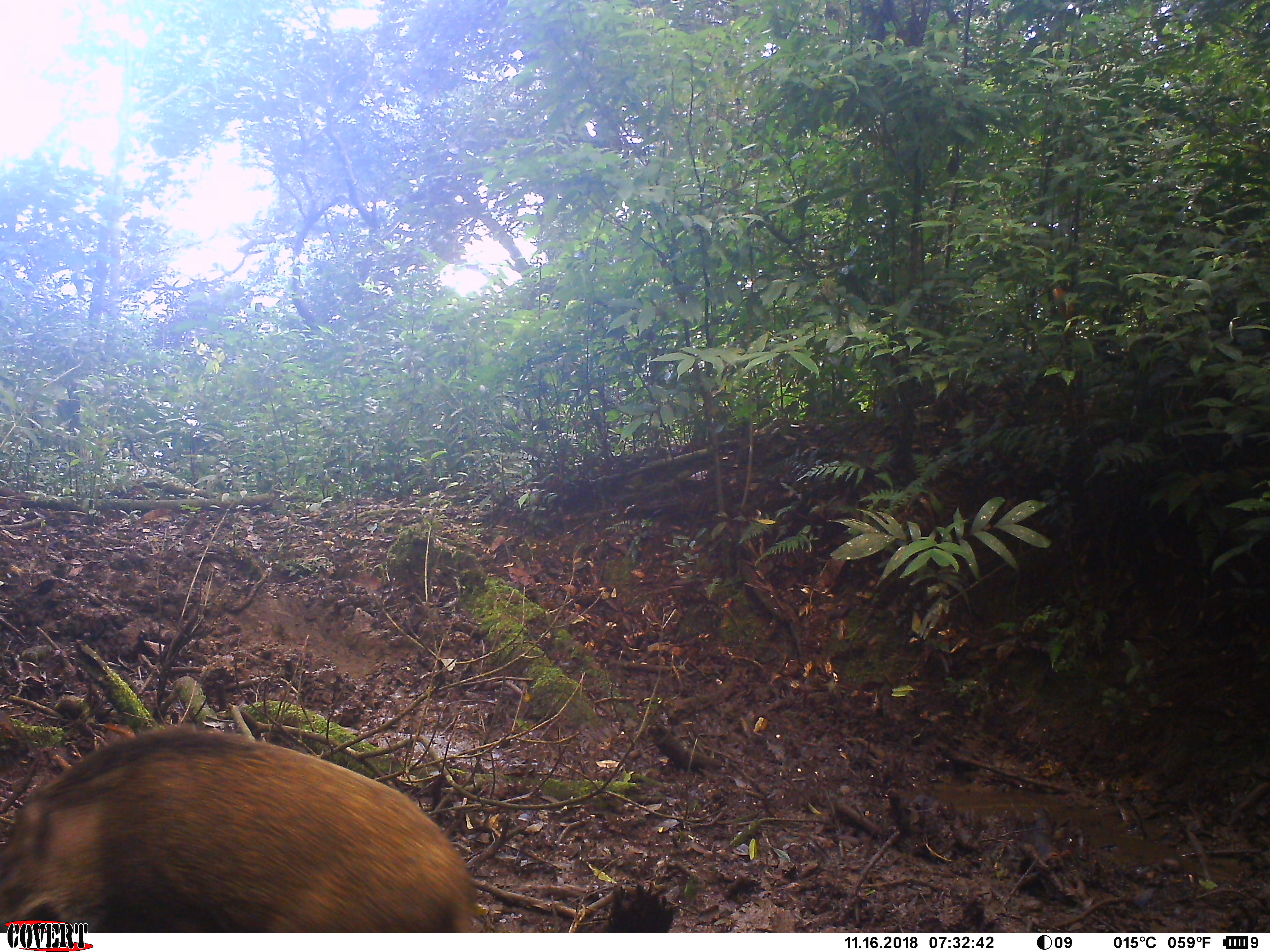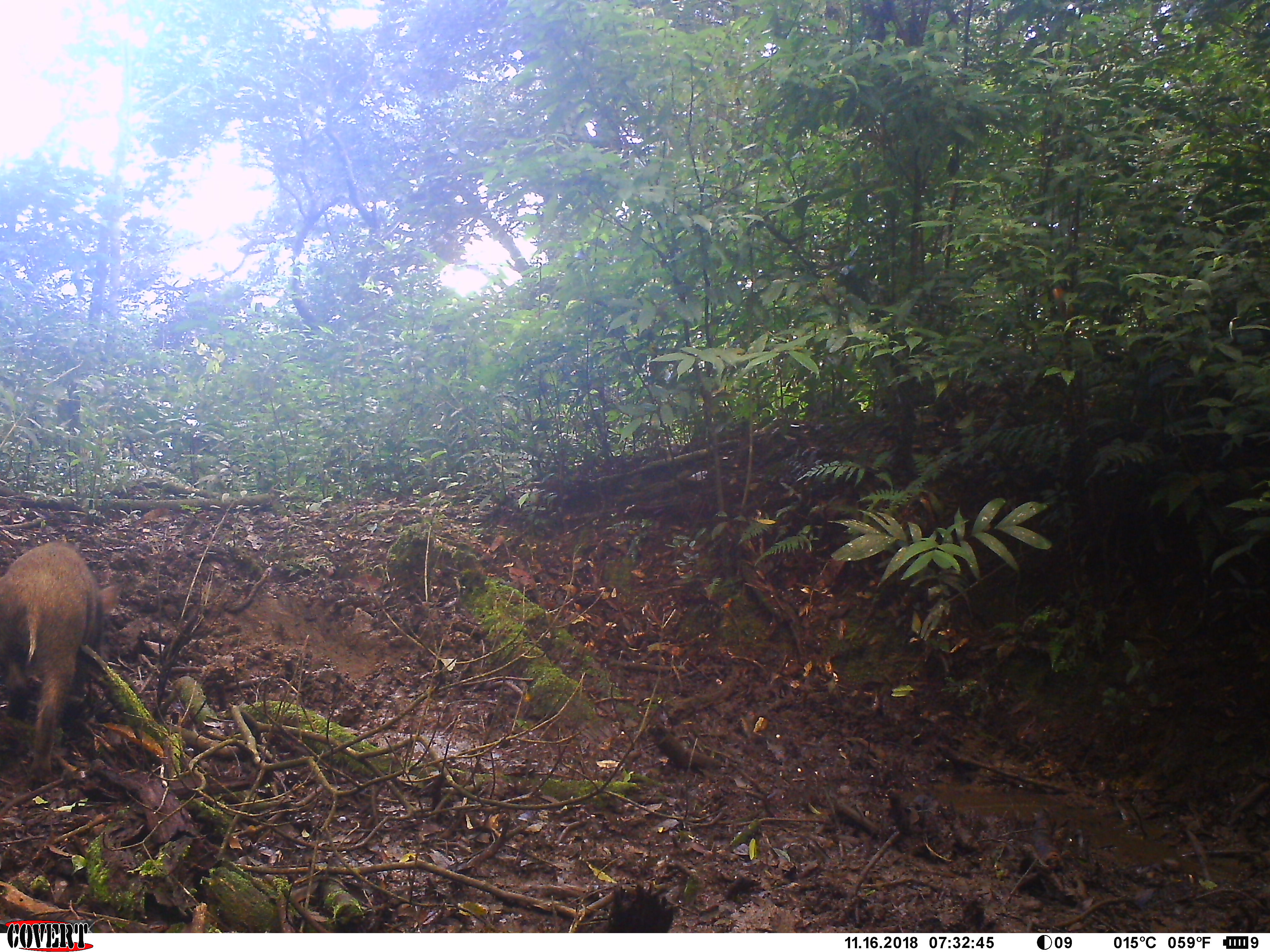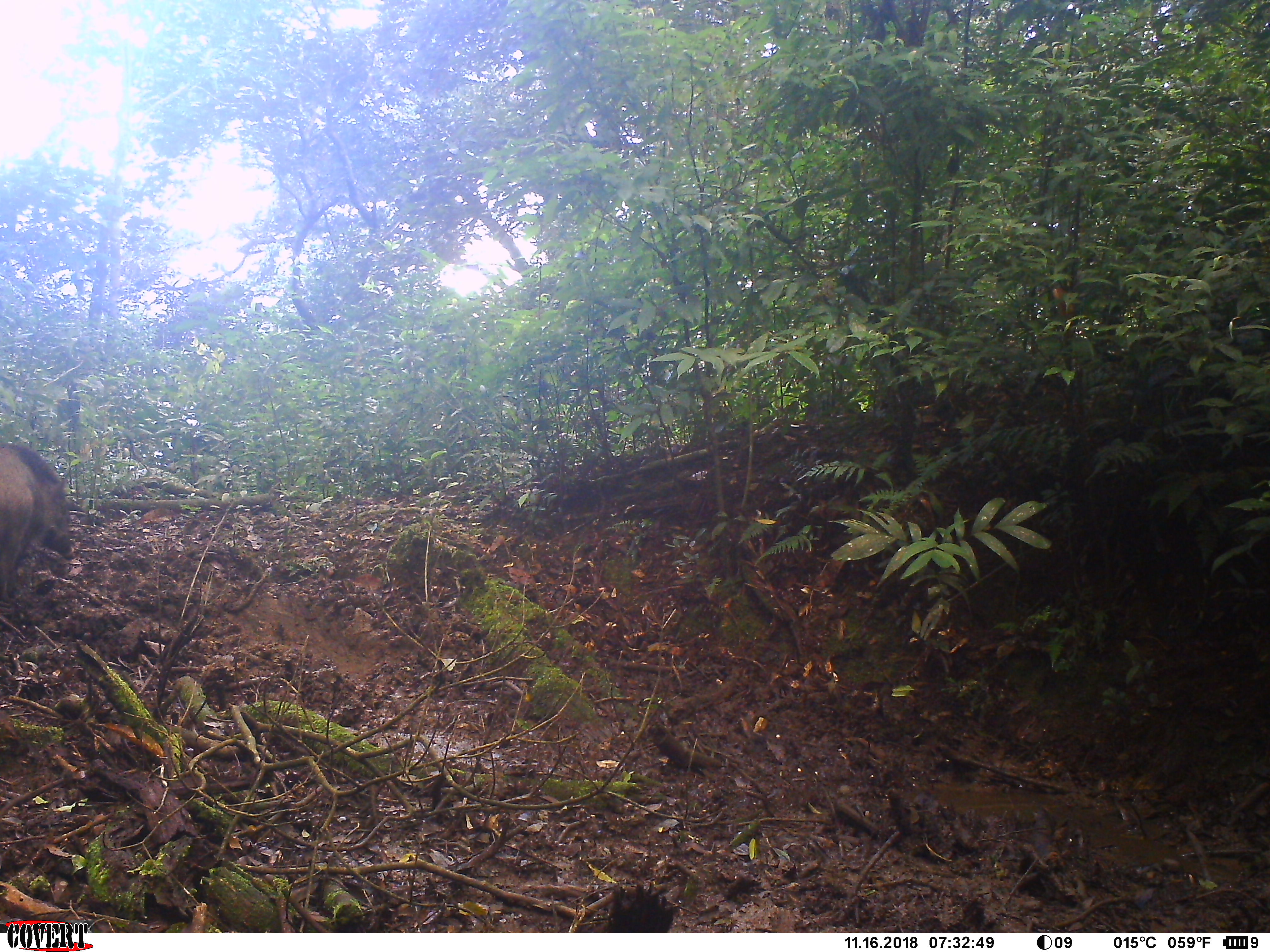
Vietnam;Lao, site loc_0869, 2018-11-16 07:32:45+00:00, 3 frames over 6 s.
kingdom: Animalia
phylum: Chordata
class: Mammalia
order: Artiodactyla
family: Suidae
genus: Sus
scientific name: Sus scrofa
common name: eurasian wild pig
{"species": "eurasian wild pig (Sus scrofa)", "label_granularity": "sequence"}